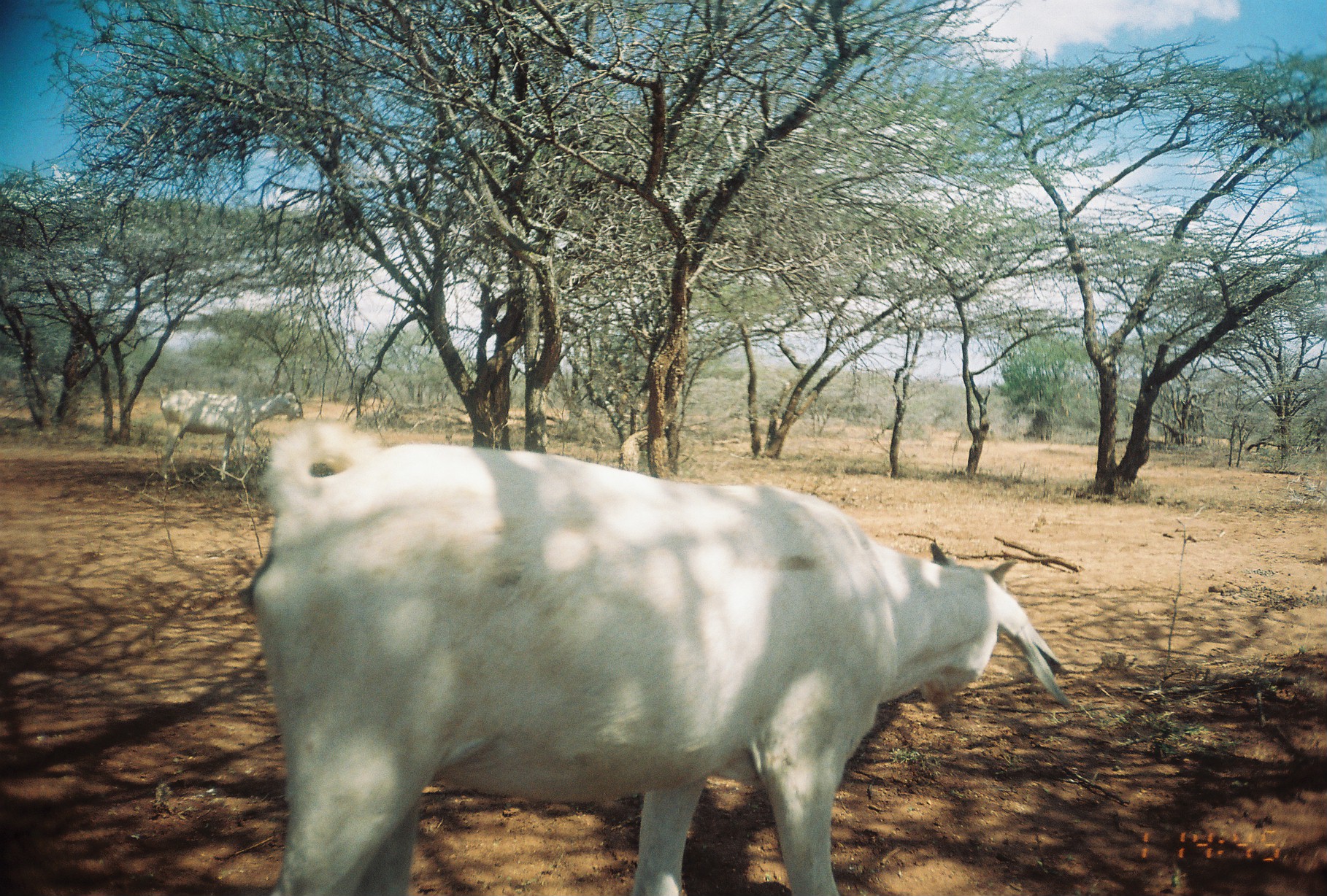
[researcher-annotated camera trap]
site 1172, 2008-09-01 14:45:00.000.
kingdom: Animalia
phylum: Chordata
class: Mammalia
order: Artiodactyla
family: Bovidae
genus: Capra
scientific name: Capra aegagrus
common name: wild goat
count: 2